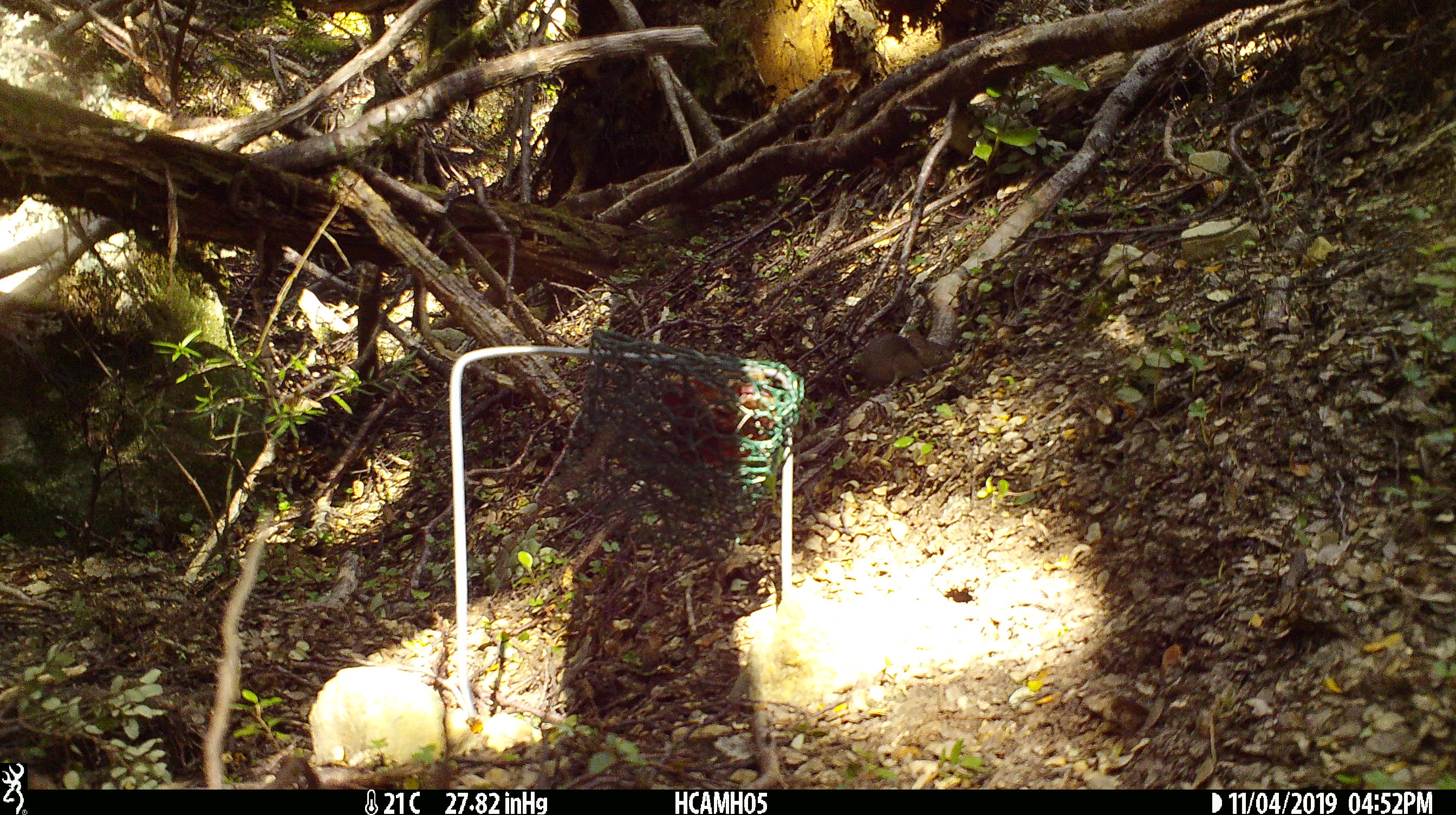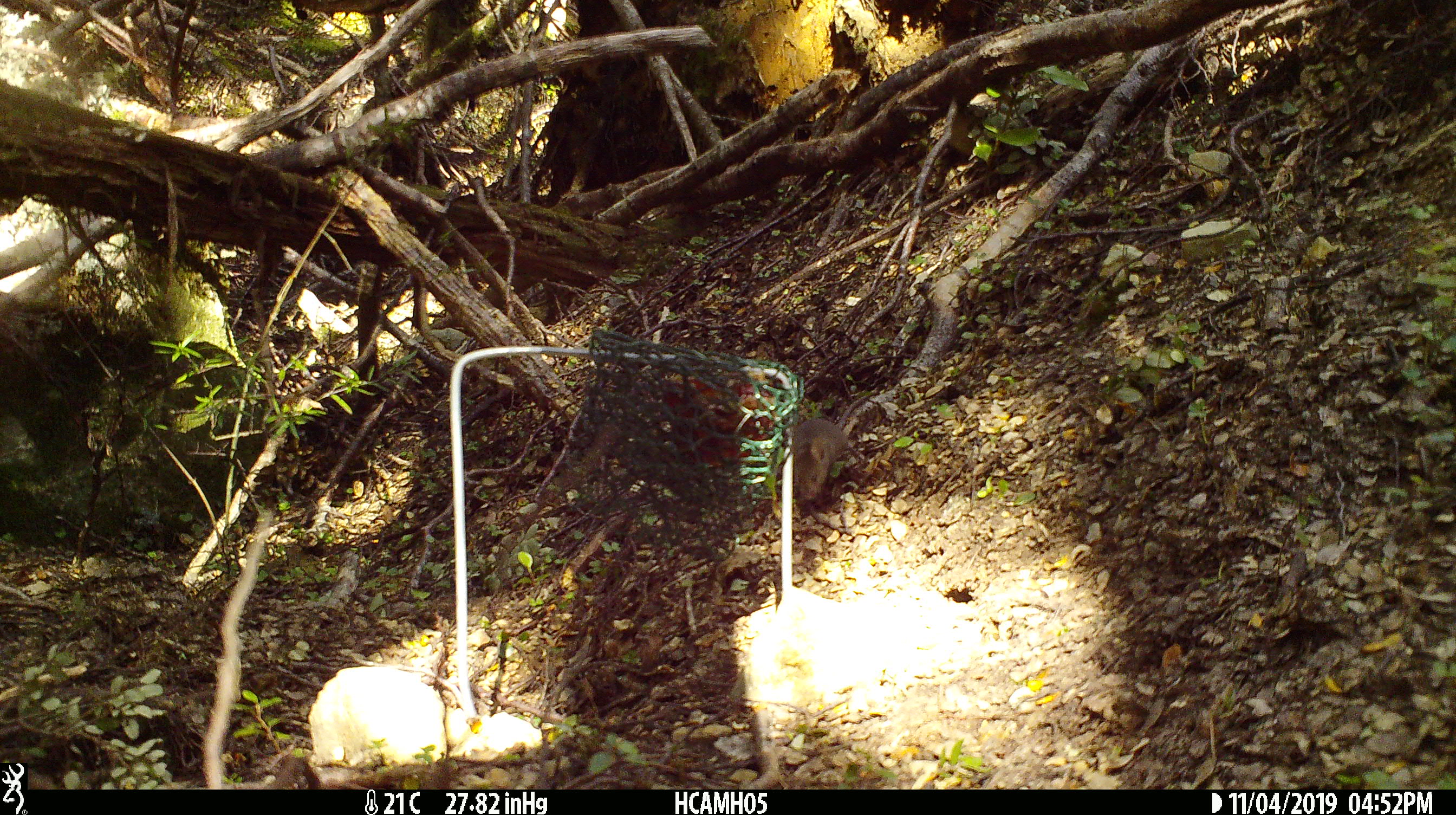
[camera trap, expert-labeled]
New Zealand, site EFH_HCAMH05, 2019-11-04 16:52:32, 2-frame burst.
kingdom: Animalia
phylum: Chordata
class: Mammalia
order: Rodentia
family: Muridae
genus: Mus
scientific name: Mus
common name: mouse